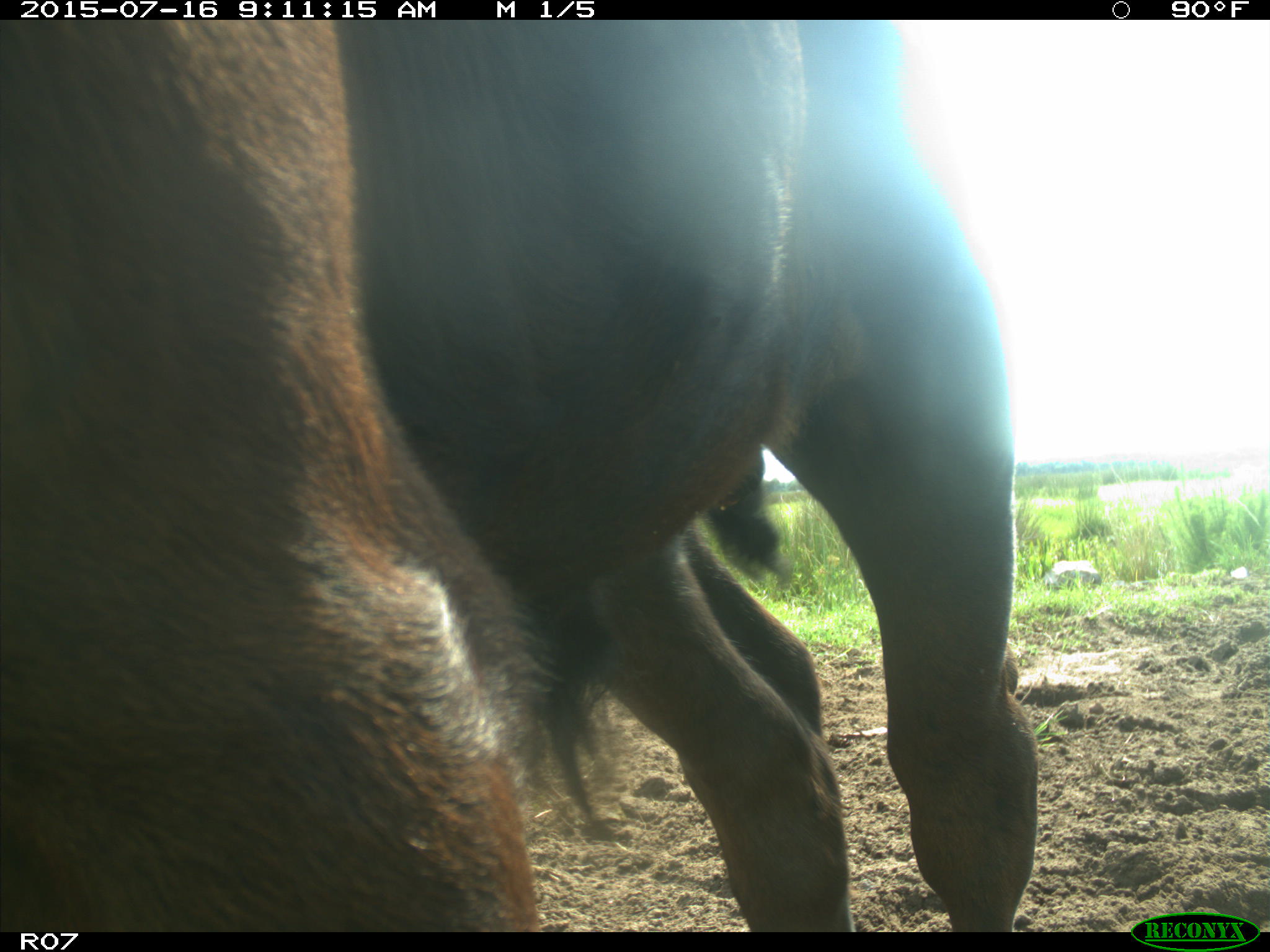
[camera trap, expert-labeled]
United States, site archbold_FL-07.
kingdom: Animalia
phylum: Chordata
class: Mammalia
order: Artiodactyla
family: Bovidae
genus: Bos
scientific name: Bos taurus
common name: domestic cow